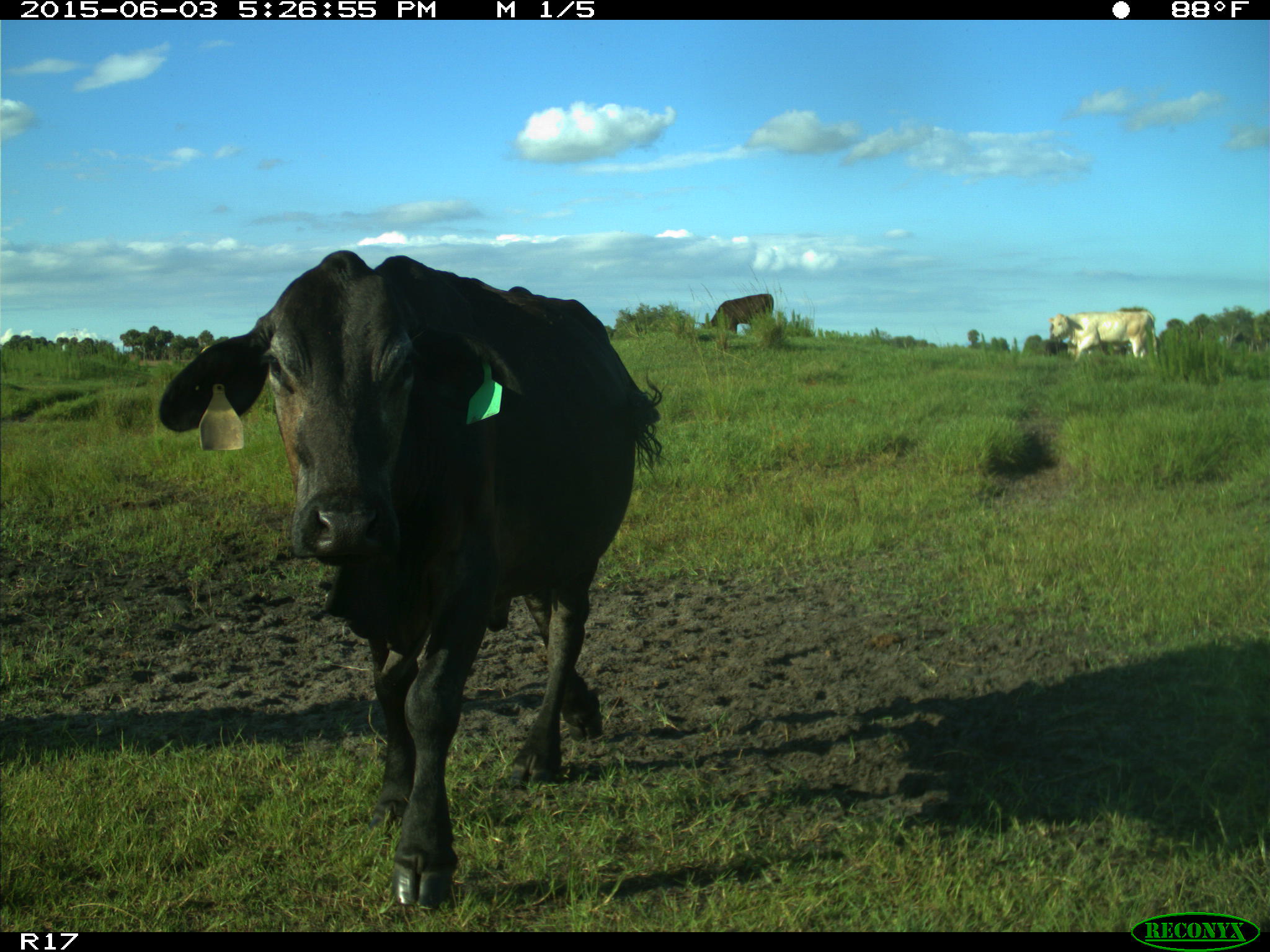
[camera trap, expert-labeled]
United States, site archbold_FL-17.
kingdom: Animalia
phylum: Chordata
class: Mammalia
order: Artiodactyla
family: Bovidae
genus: Bos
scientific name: Bos taurus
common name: domestic cow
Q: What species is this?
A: Bos taurus (domestic cow).